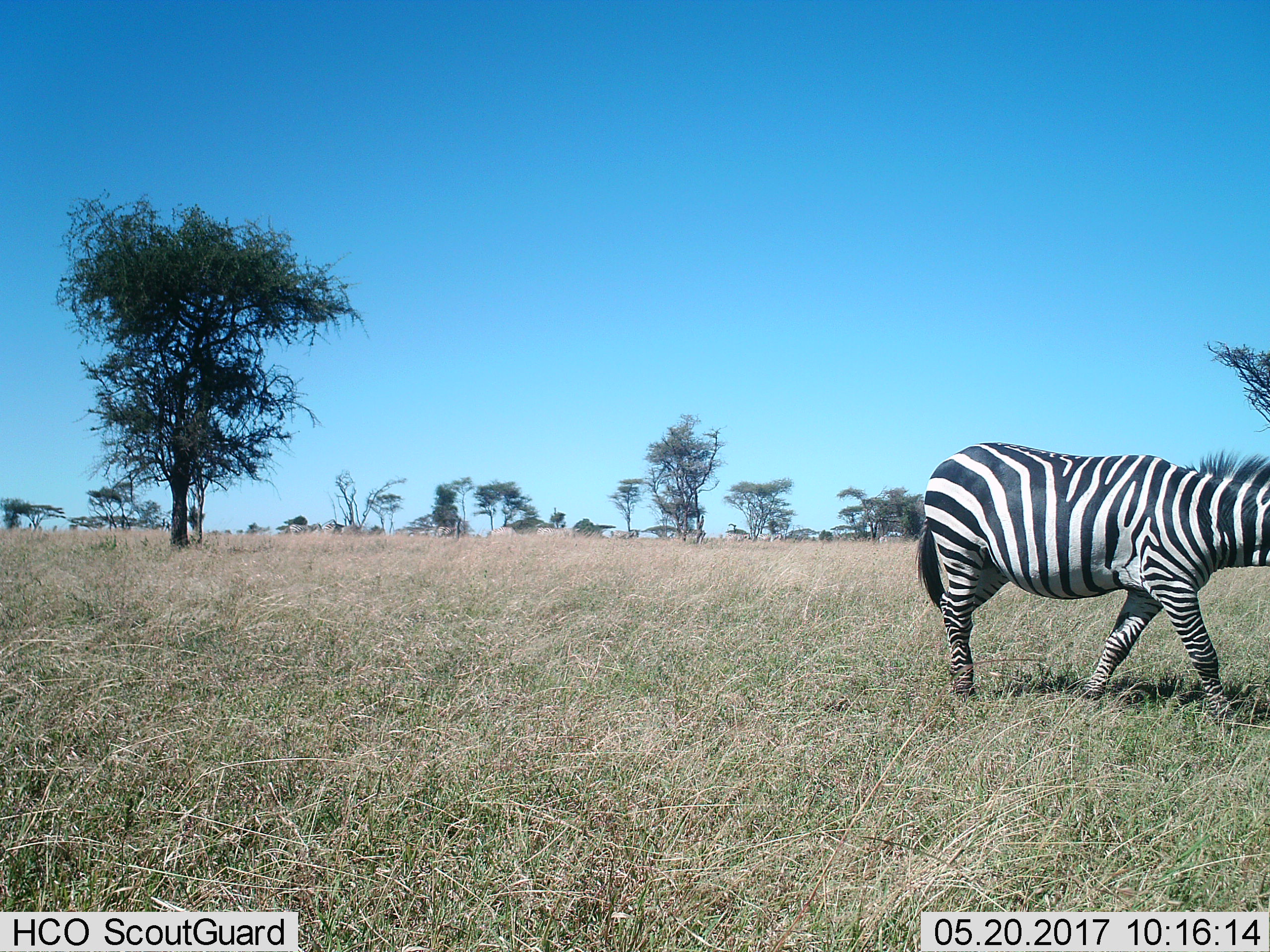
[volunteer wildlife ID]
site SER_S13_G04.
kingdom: Animalia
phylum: Chordata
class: Mammalia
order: Perissodactyla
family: Equidae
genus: Equus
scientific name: Equus quagga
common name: plains zebra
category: zebraplains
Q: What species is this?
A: Zebraplains (plains zebra) (Equus quagga).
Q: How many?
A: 1.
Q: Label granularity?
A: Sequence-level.